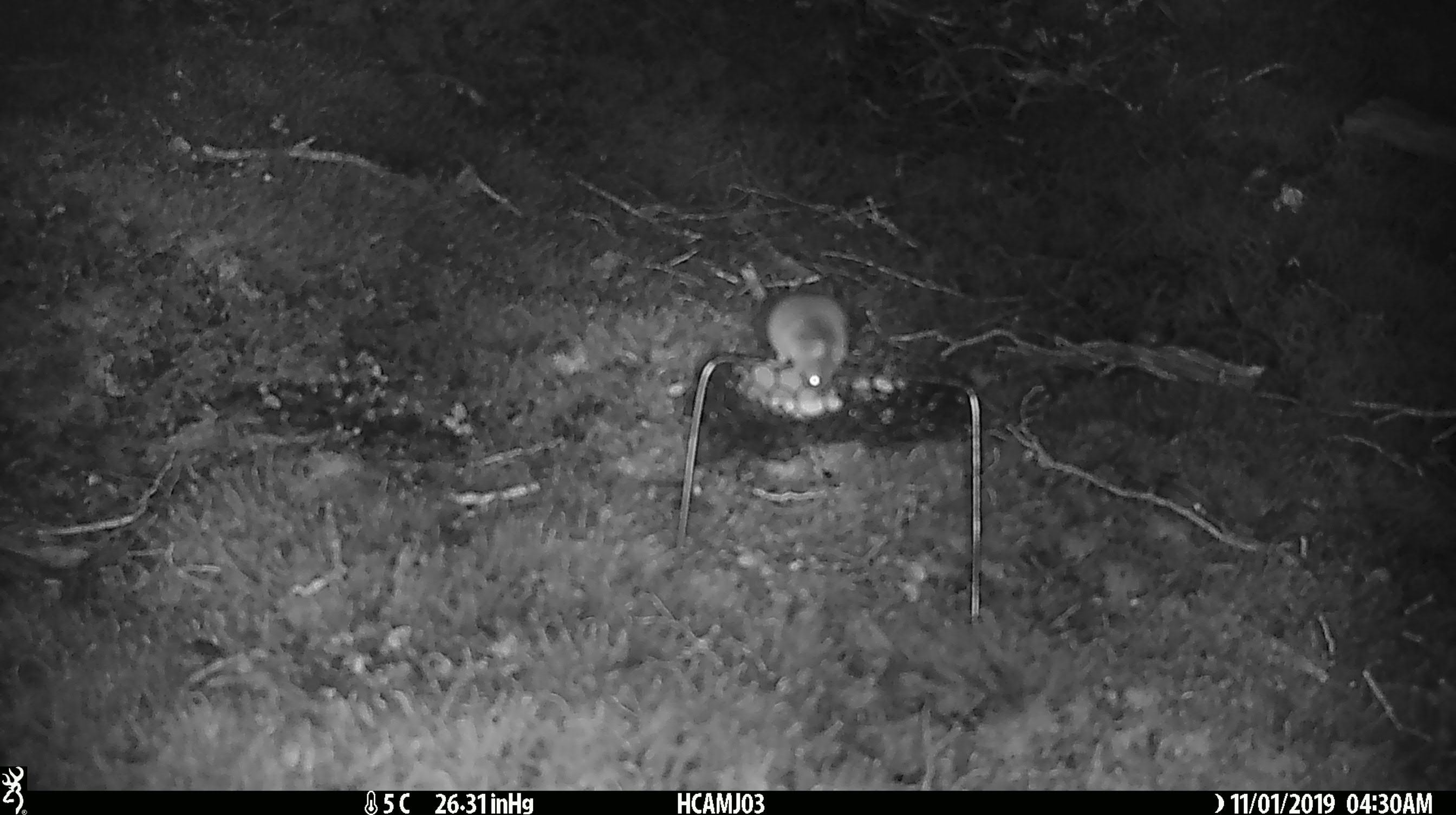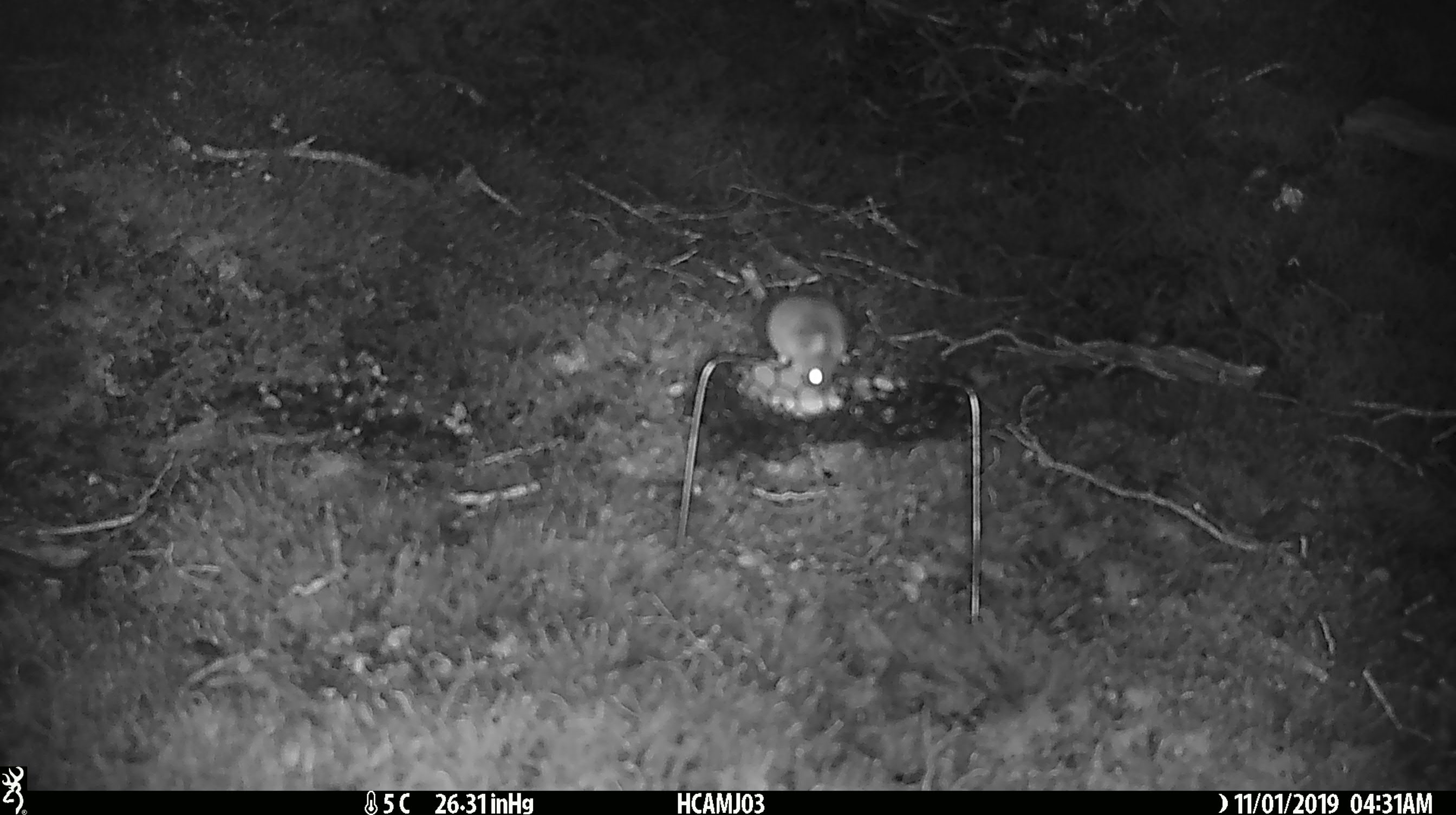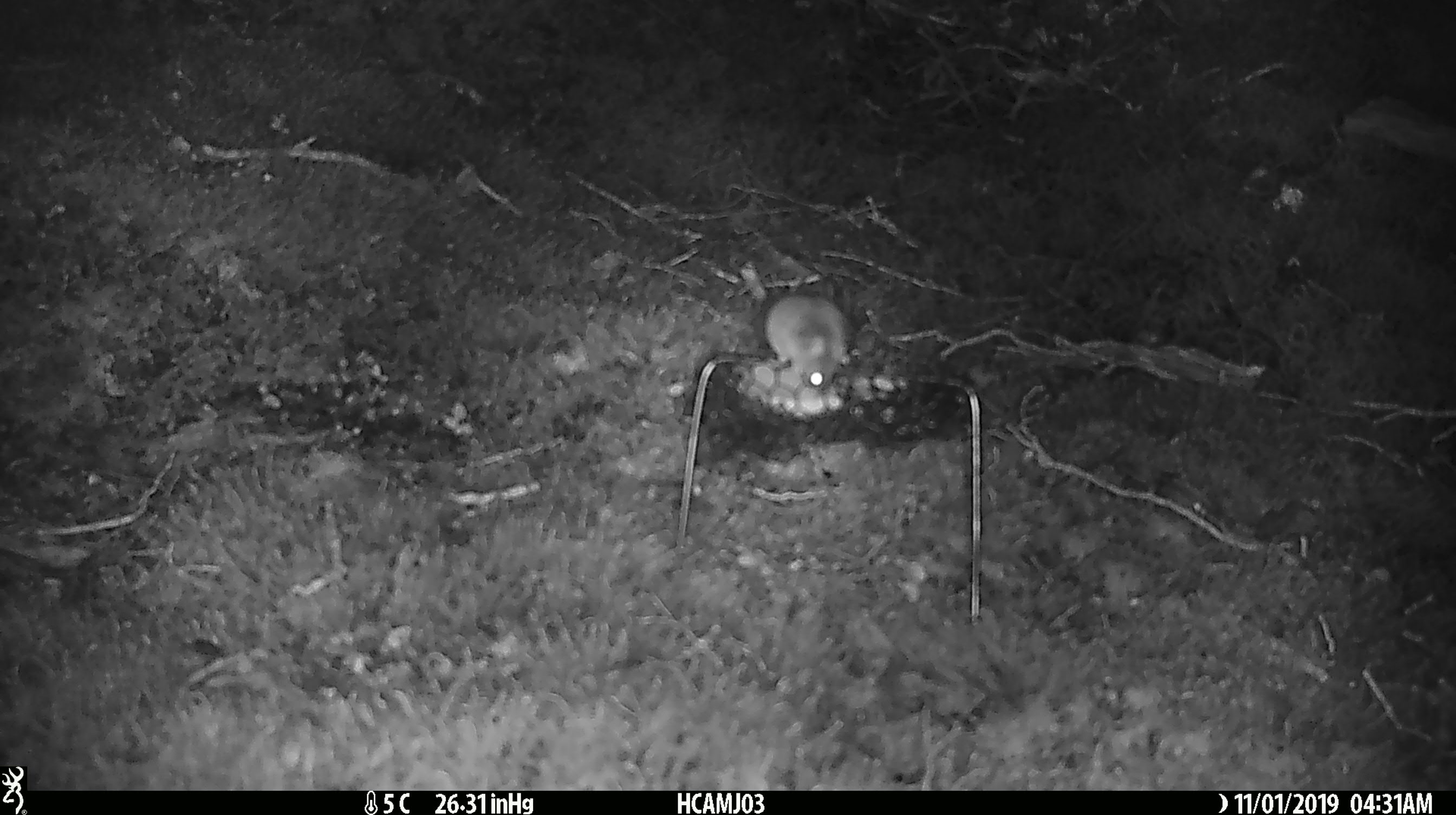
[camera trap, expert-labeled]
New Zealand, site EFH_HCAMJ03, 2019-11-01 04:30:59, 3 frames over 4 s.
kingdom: Animalia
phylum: Chordata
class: Mammalia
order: Rodentia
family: Muridae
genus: Mus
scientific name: Mus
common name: mouse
Mouse (Mus).